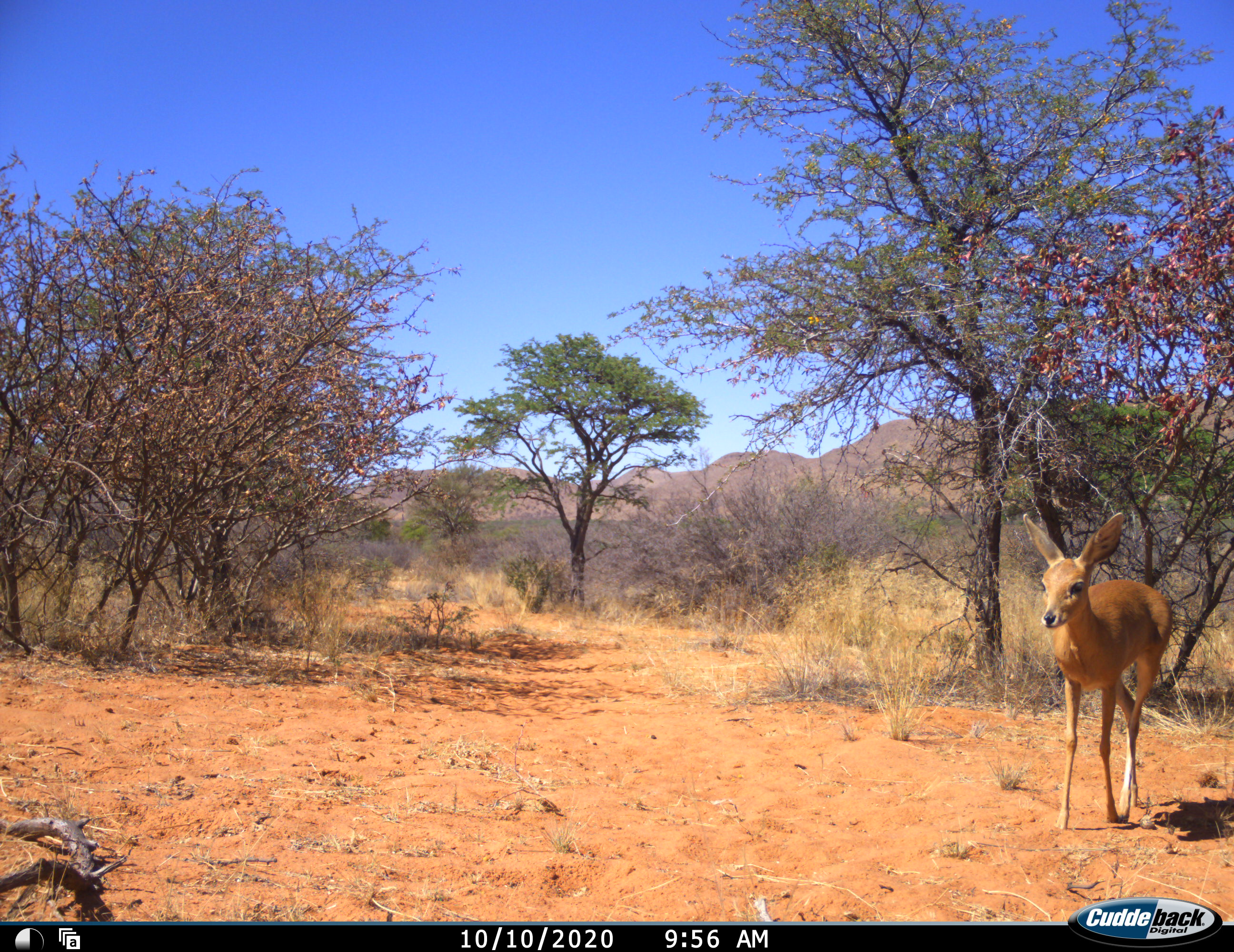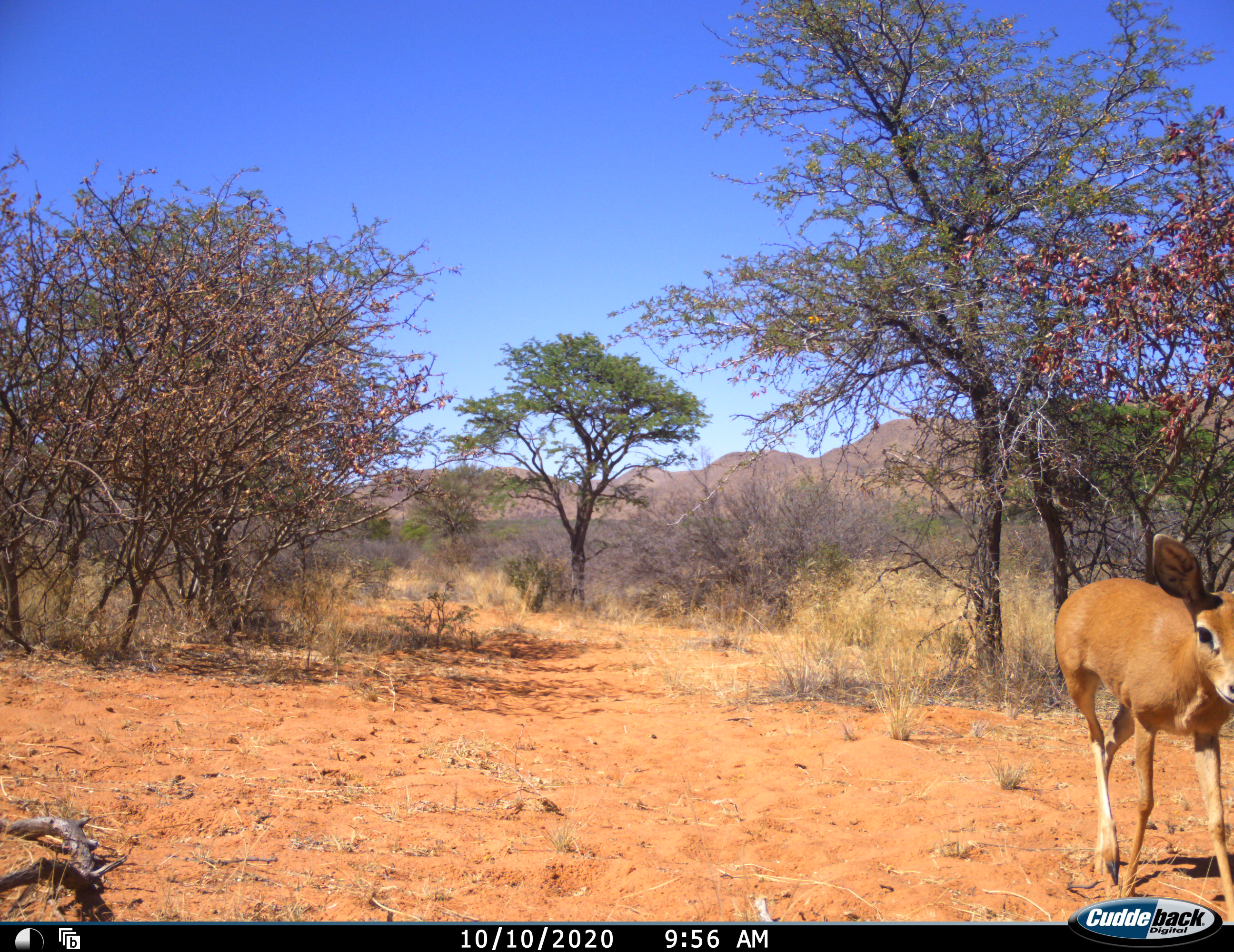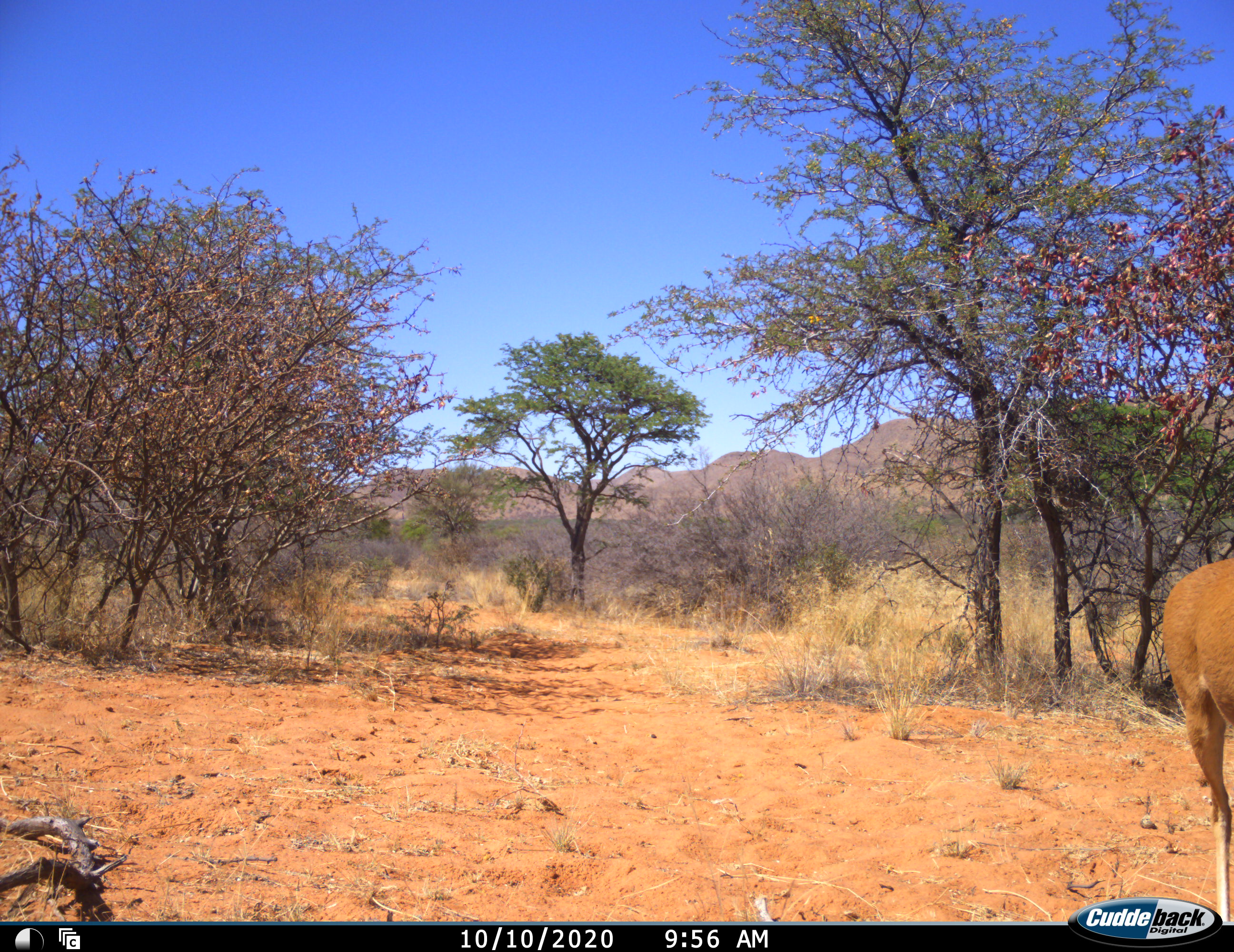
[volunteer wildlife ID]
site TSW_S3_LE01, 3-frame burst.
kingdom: Animalia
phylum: Chordata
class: Mammalia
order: Artiodactyla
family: Bovidae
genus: Raphicerus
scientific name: Raphicerus campestris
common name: steenbok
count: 1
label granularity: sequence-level